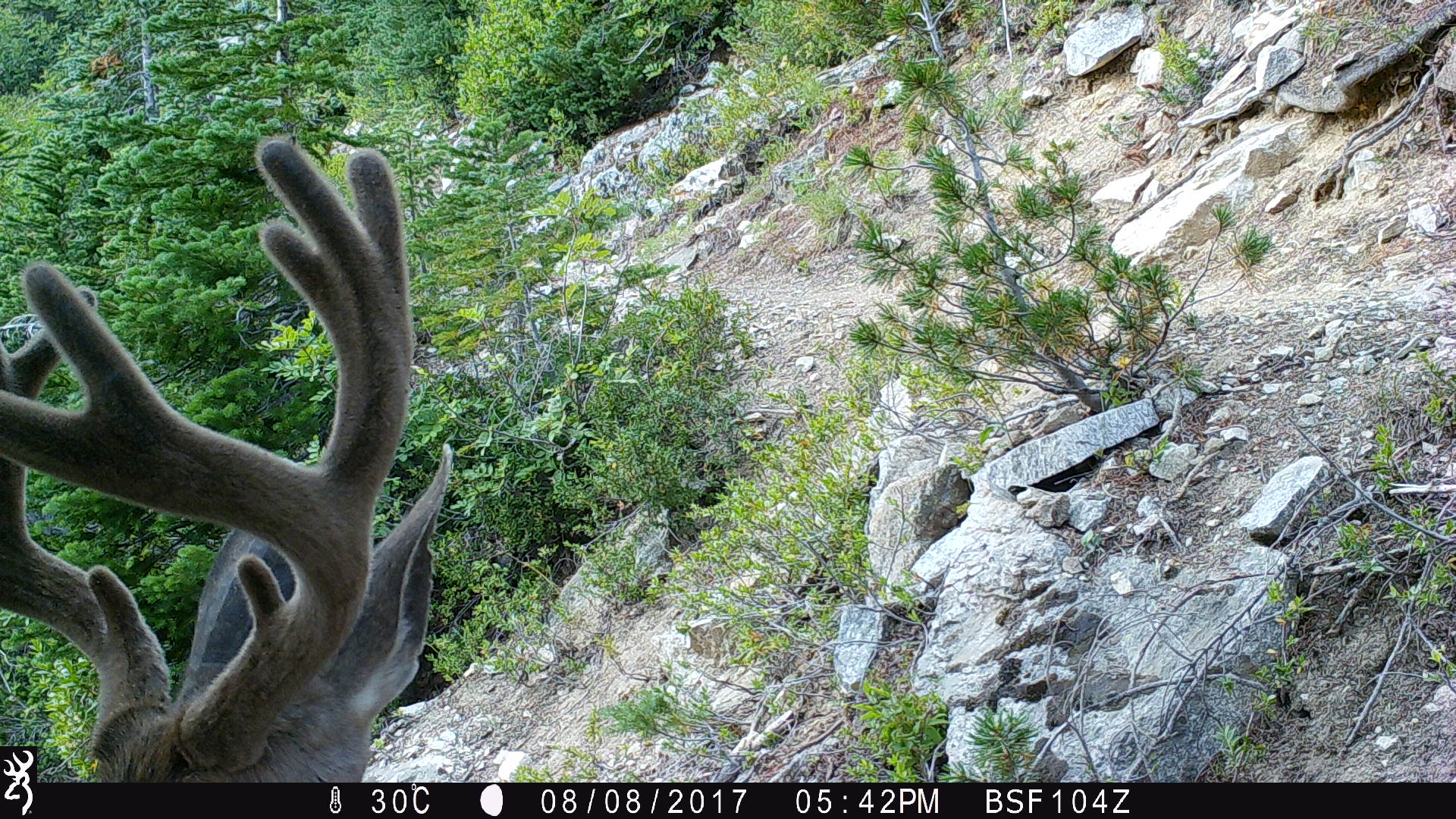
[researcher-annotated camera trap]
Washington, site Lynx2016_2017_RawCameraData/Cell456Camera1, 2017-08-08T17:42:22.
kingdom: Animalia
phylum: Chordata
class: Mammalia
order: Artiodactyla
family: Cervidae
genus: Odocoileus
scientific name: Odocoileus hemionus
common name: mule deer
Odocoileus hemionus (mule deer). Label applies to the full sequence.